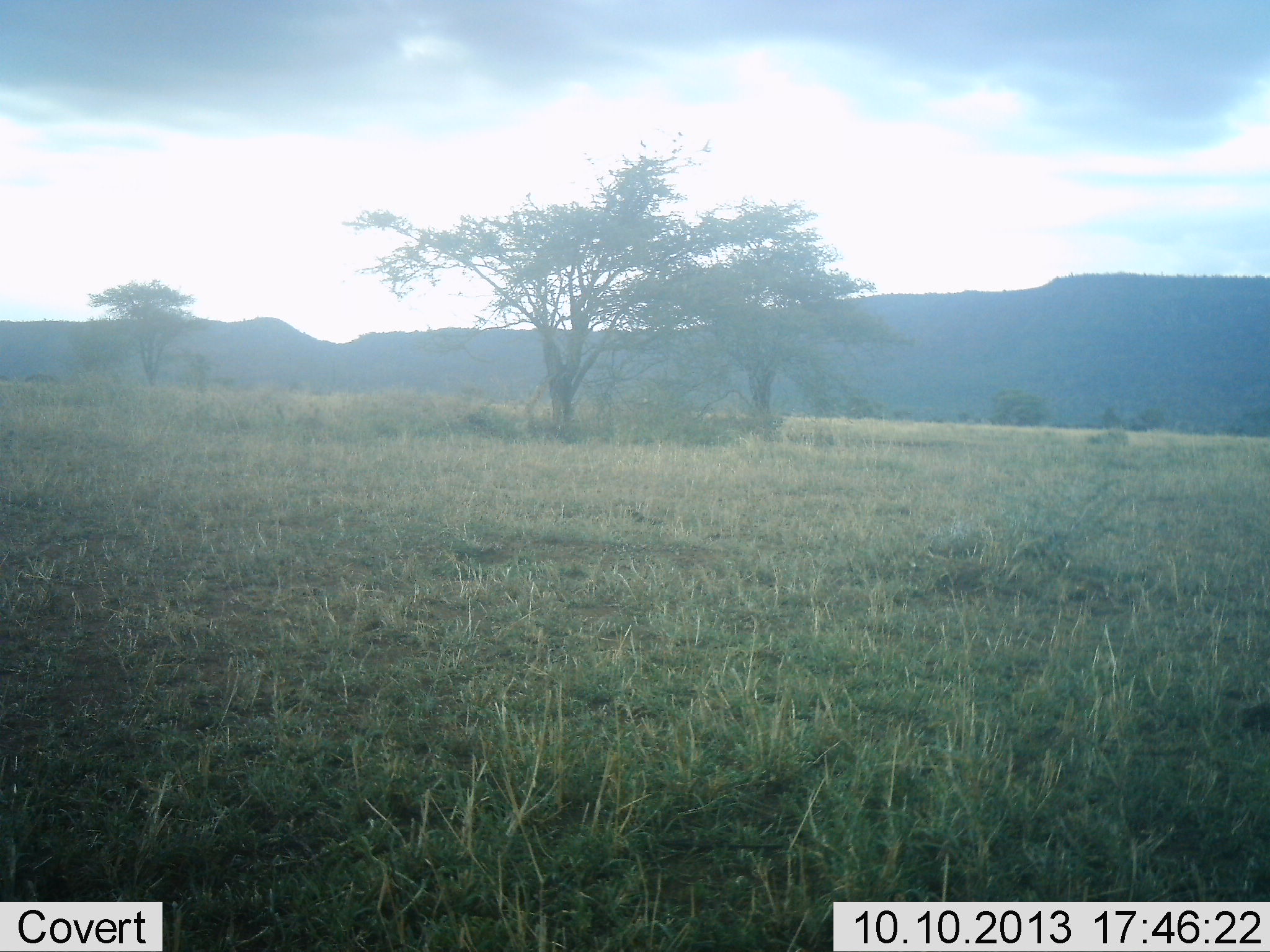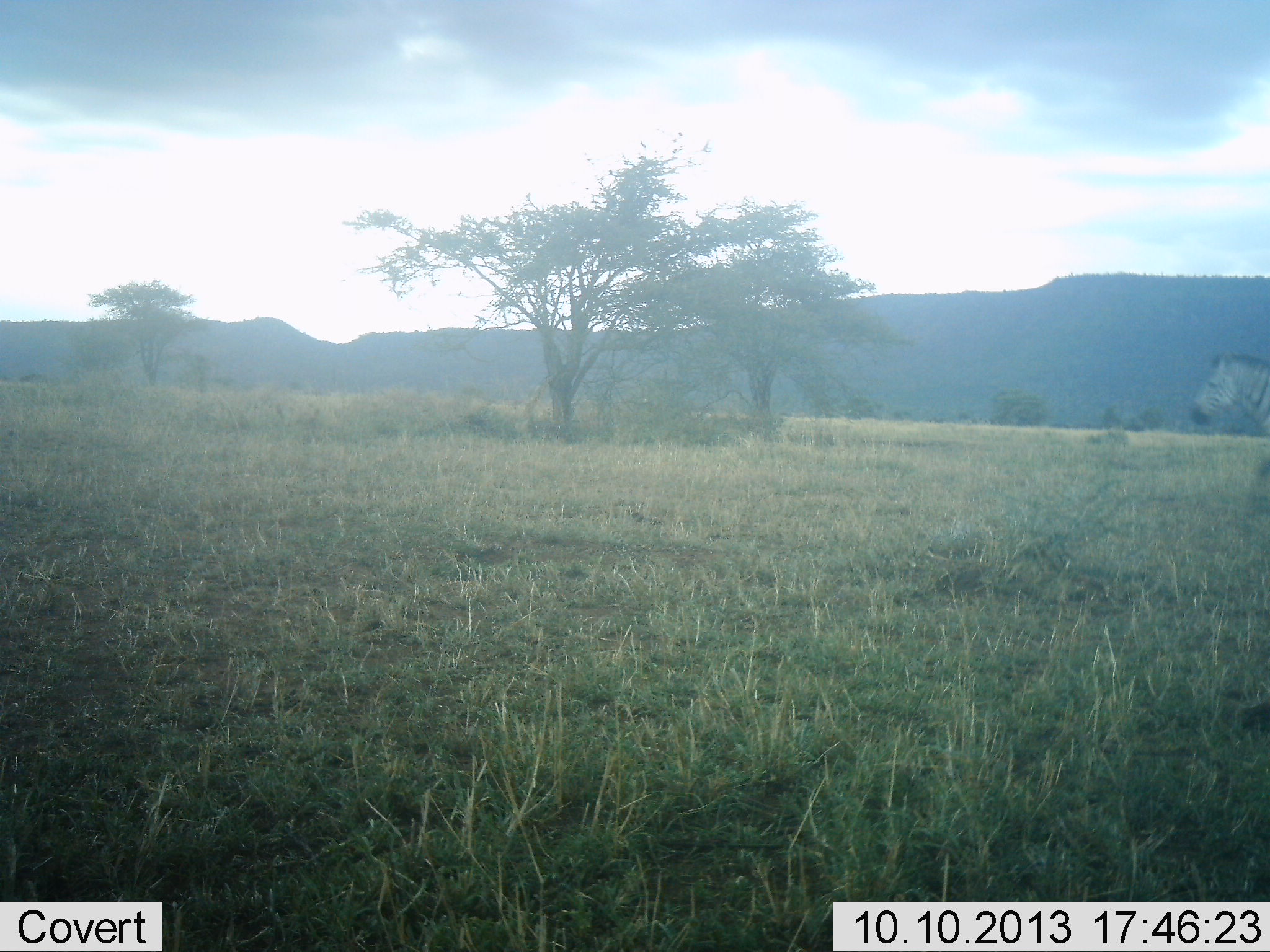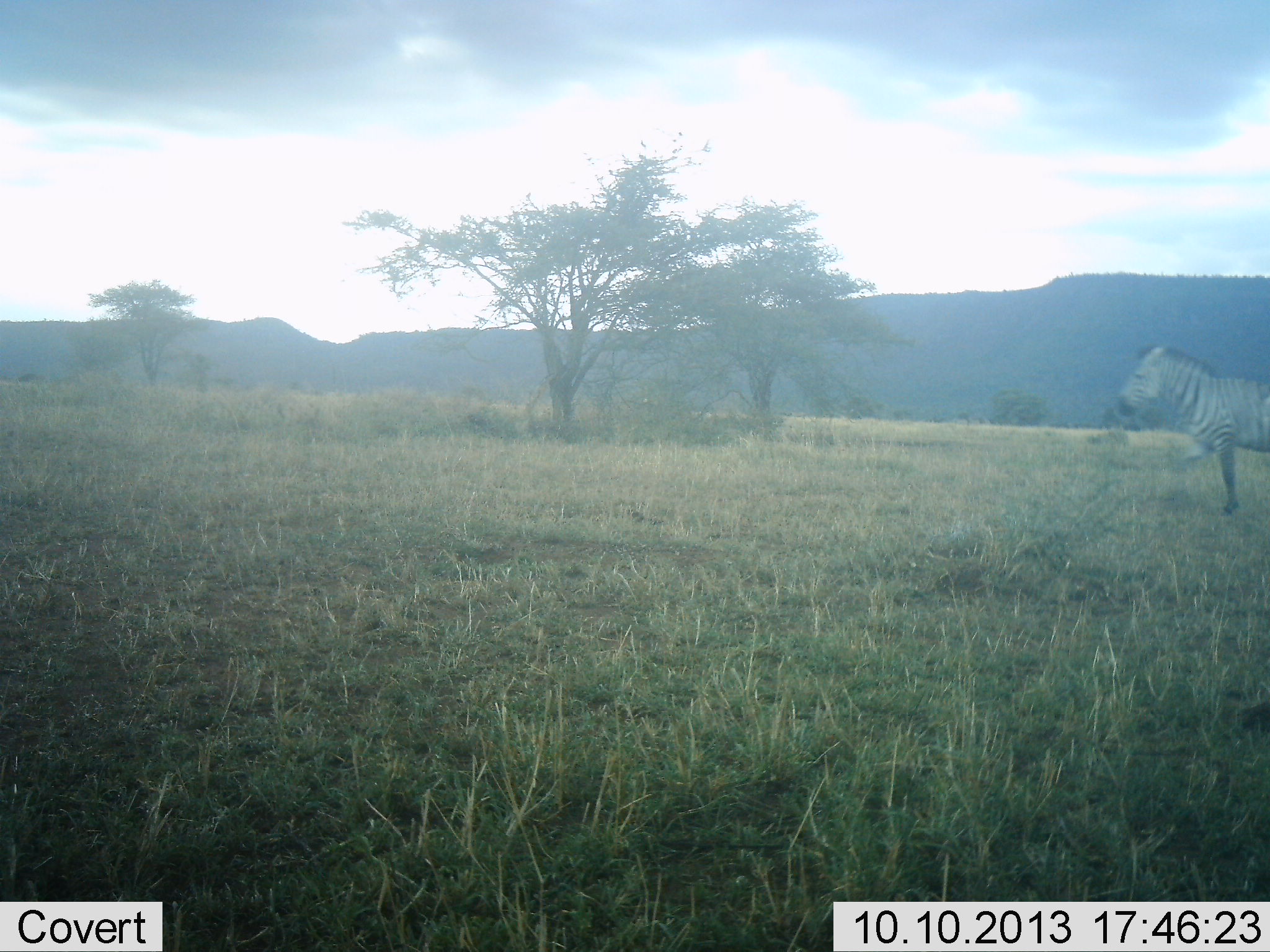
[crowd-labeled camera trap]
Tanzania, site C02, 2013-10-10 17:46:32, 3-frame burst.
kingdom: Animalia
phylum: Chordata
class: Mammalia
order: Perissodactyla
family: Equidae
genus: Equus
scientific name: Equus quagga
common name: plains zebra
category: zebra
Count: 1.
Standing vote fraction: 8%.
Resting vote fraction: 0%.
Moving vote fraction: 97%.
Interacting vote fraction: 0%.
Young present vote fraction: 0%.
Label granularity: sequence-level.